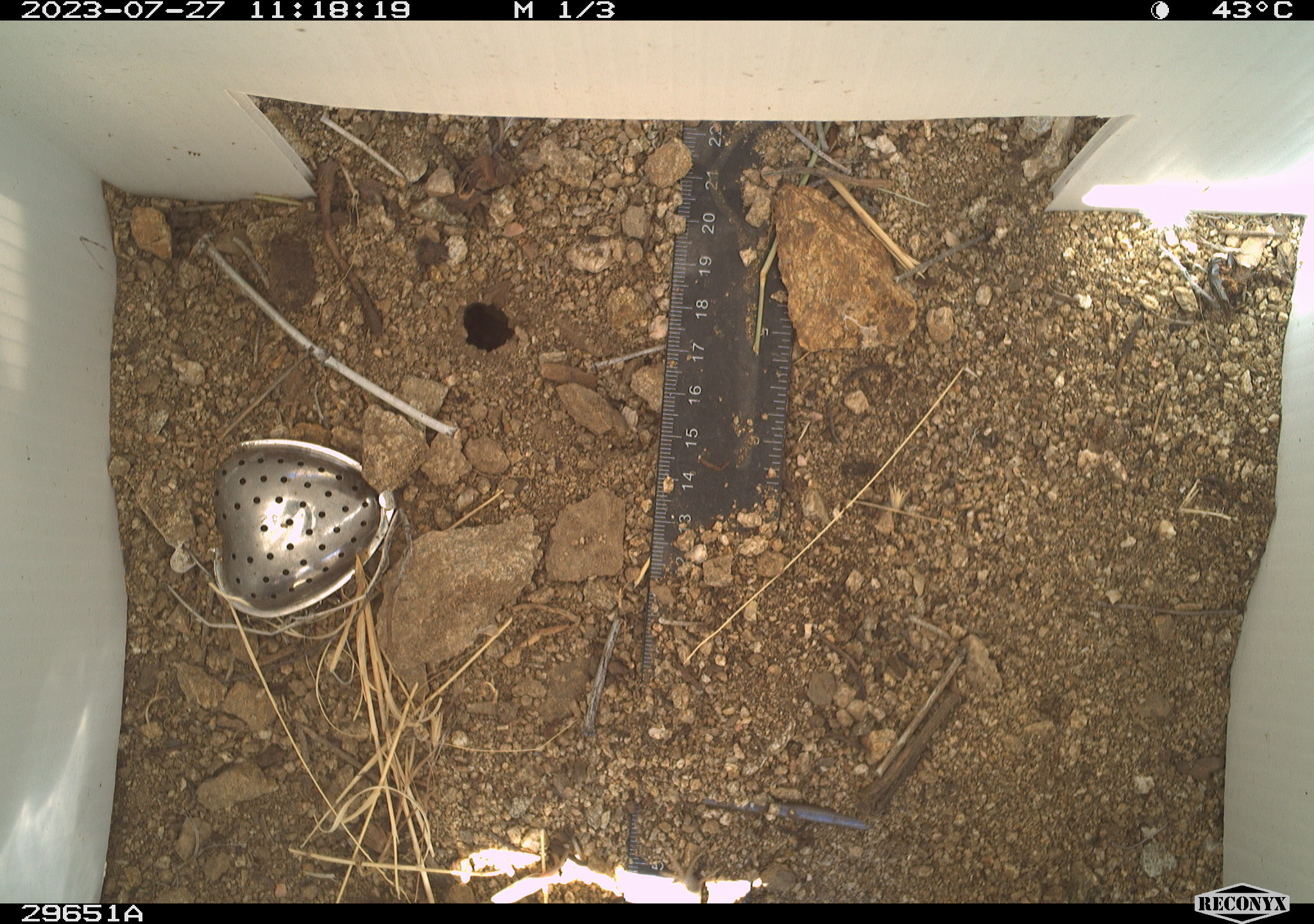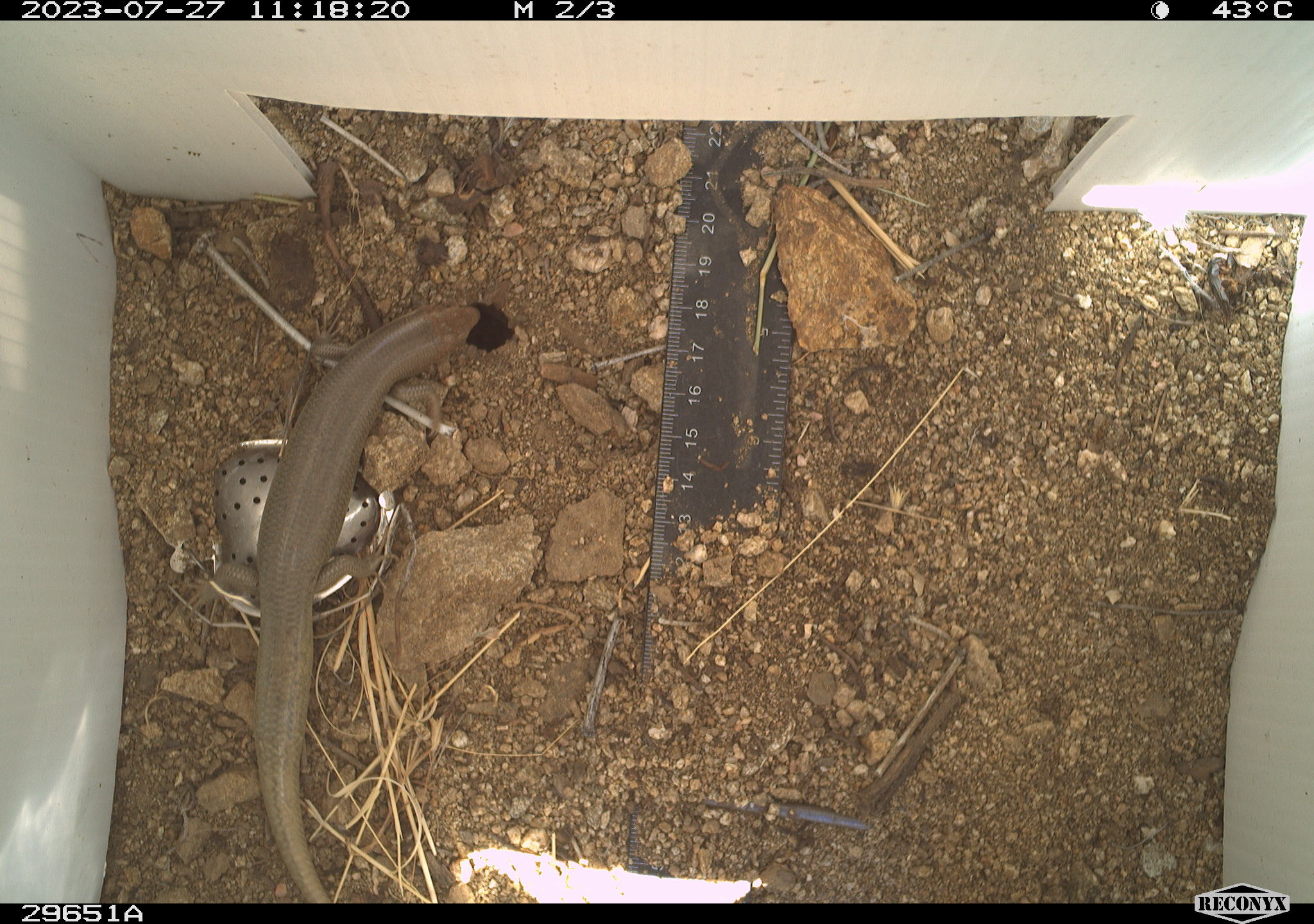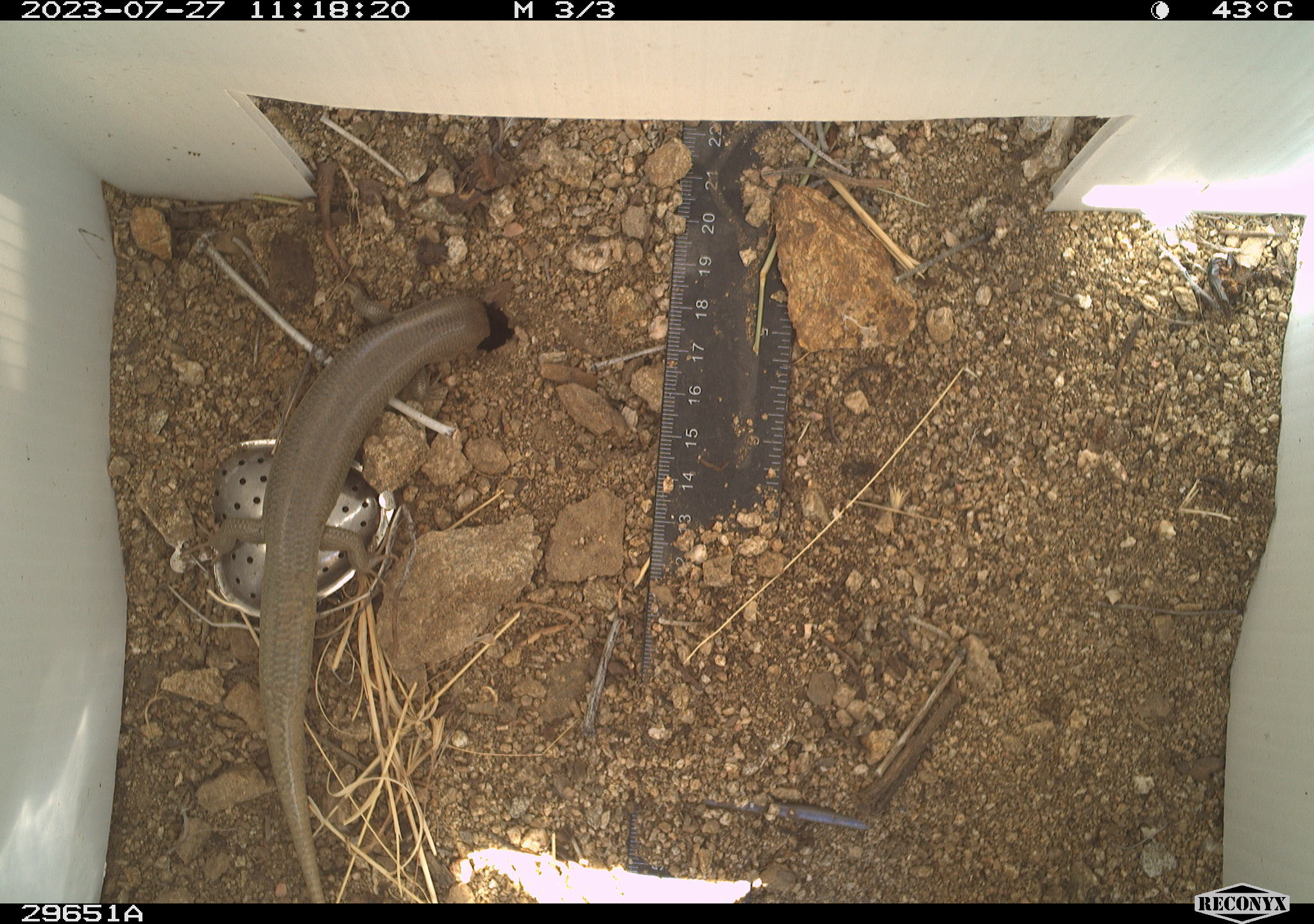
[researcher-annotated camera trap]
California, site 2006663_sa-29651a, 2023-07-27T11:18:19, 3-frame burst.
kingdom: Animalia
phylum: Chordata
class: Reptilia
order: Squamata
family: Scincidae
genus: Plestiodon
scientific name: Plestiodon gilberti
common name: gilbert's skink